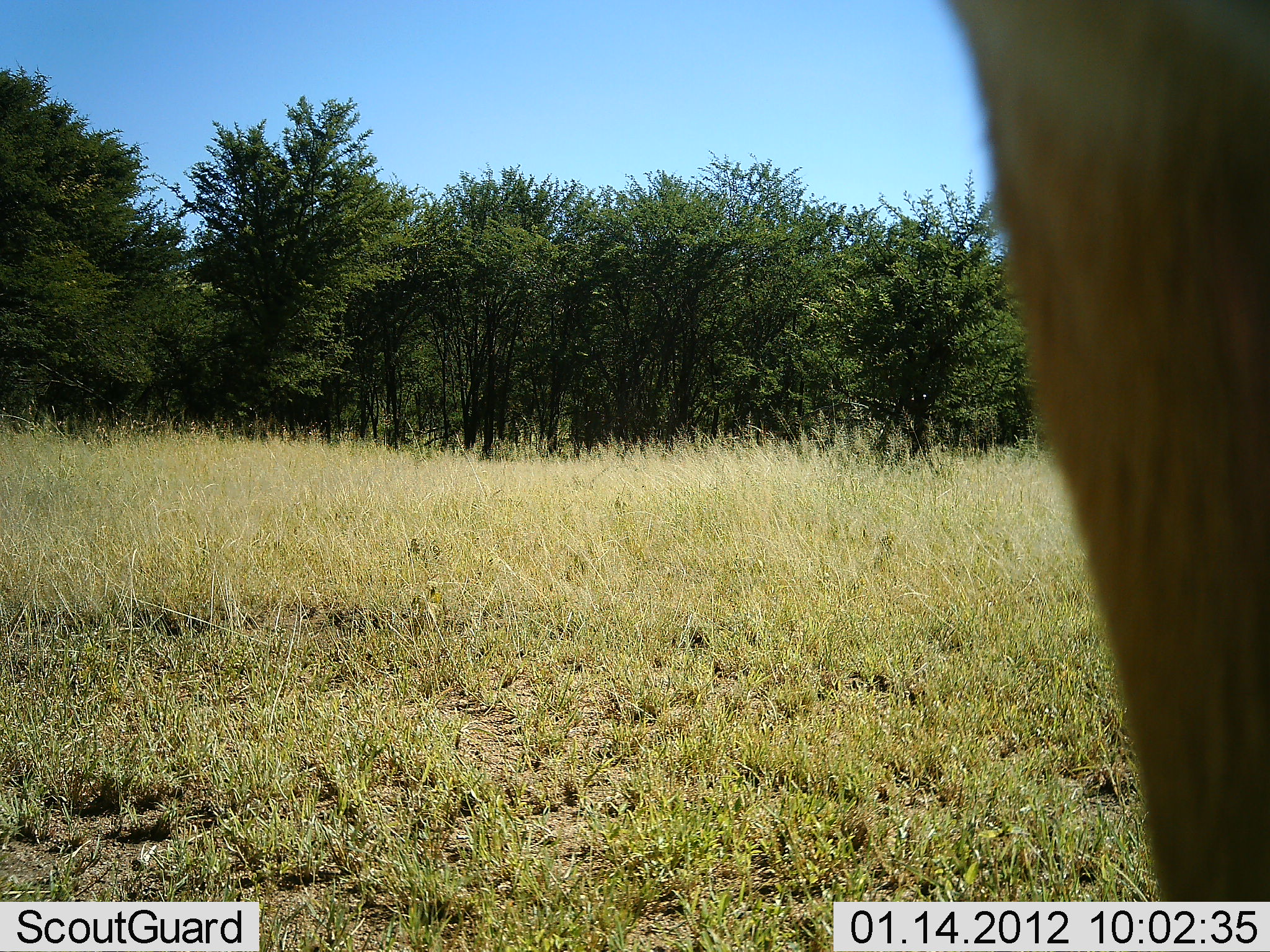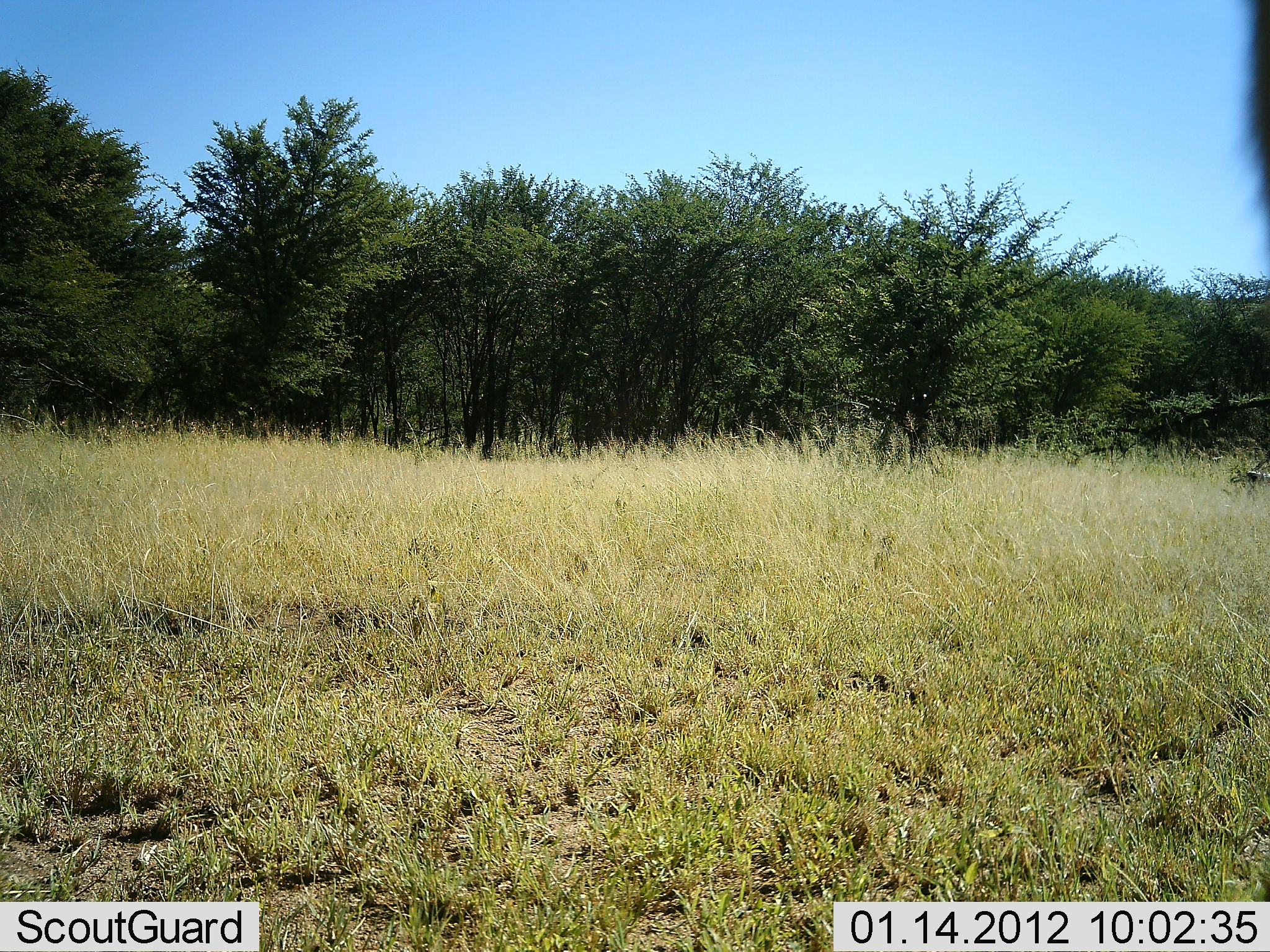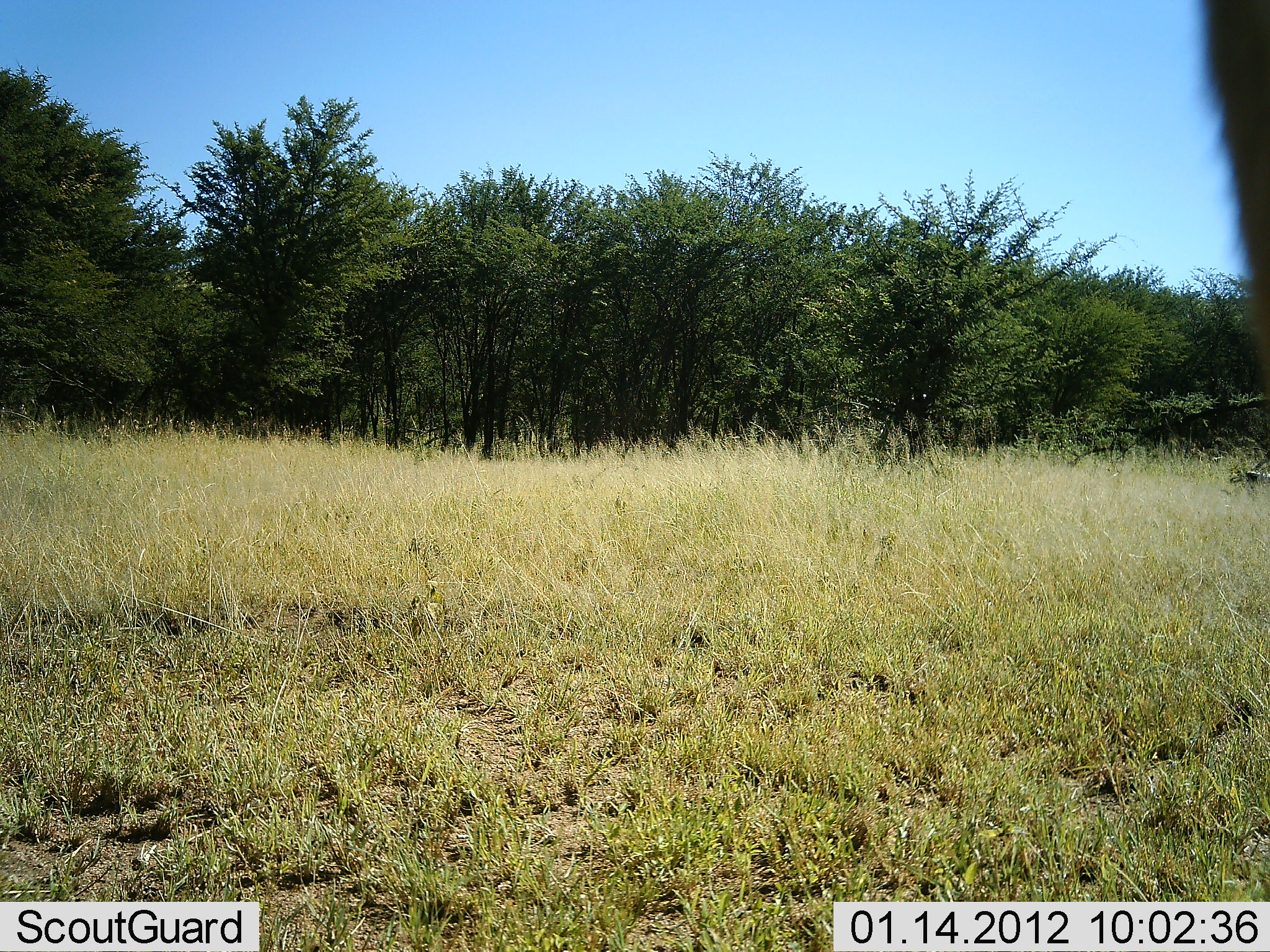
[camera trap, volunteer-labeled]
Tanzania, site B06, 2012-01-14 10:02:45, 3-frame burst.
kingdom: Animalia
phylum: Chordata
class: Mammalia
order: Artiodactyla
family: Bovidae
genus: Alcelaphus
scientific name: Alcelaphus buselaphus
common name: hartebeest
Hartebeest (Alcelaphus buselaphus), count 1. Behavior (volunteer vote fractions): standing 83%, resting 0%, moving 33%, interacting 0%. Young present (vote fraction): 0%. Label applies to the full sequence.